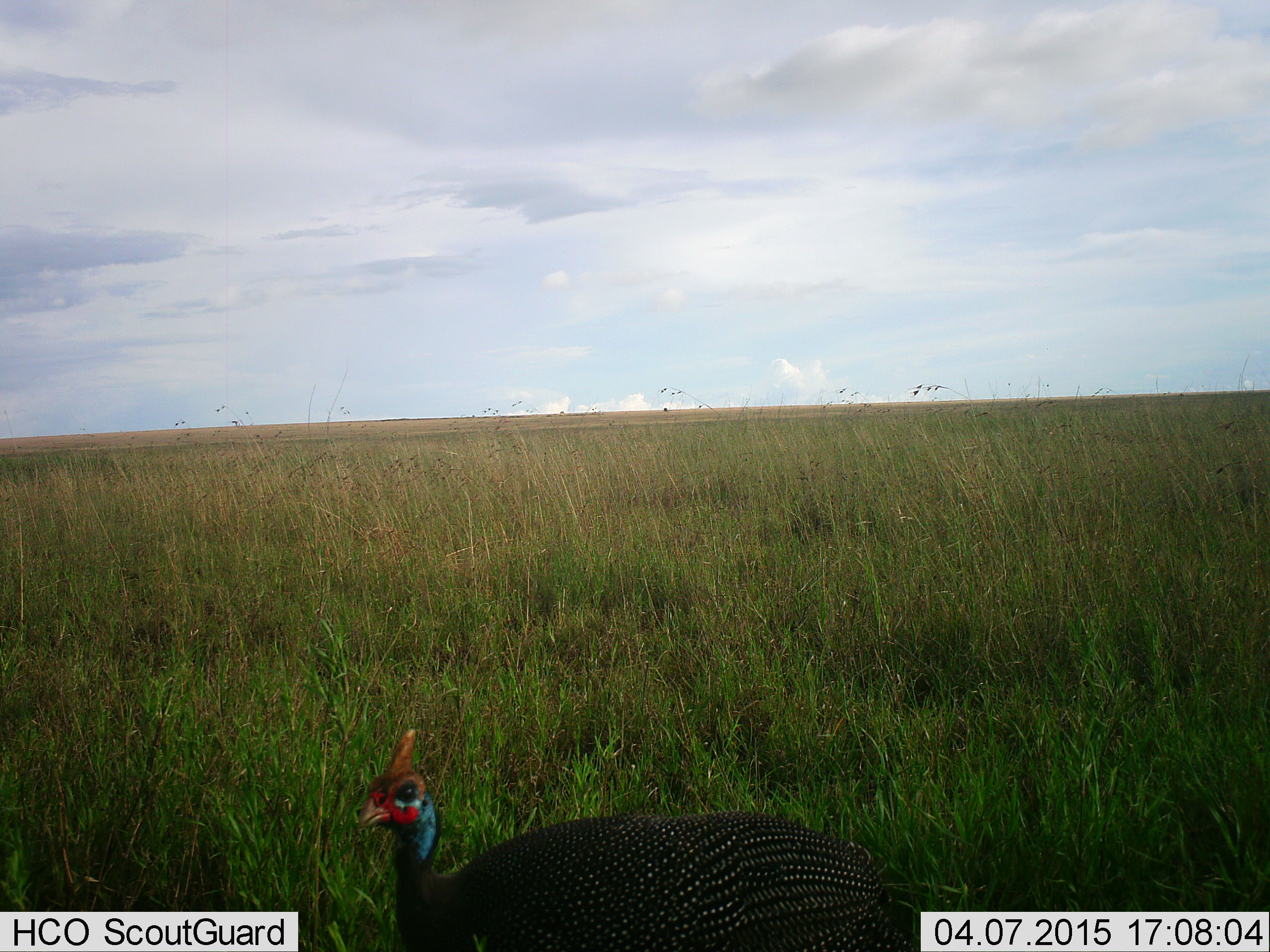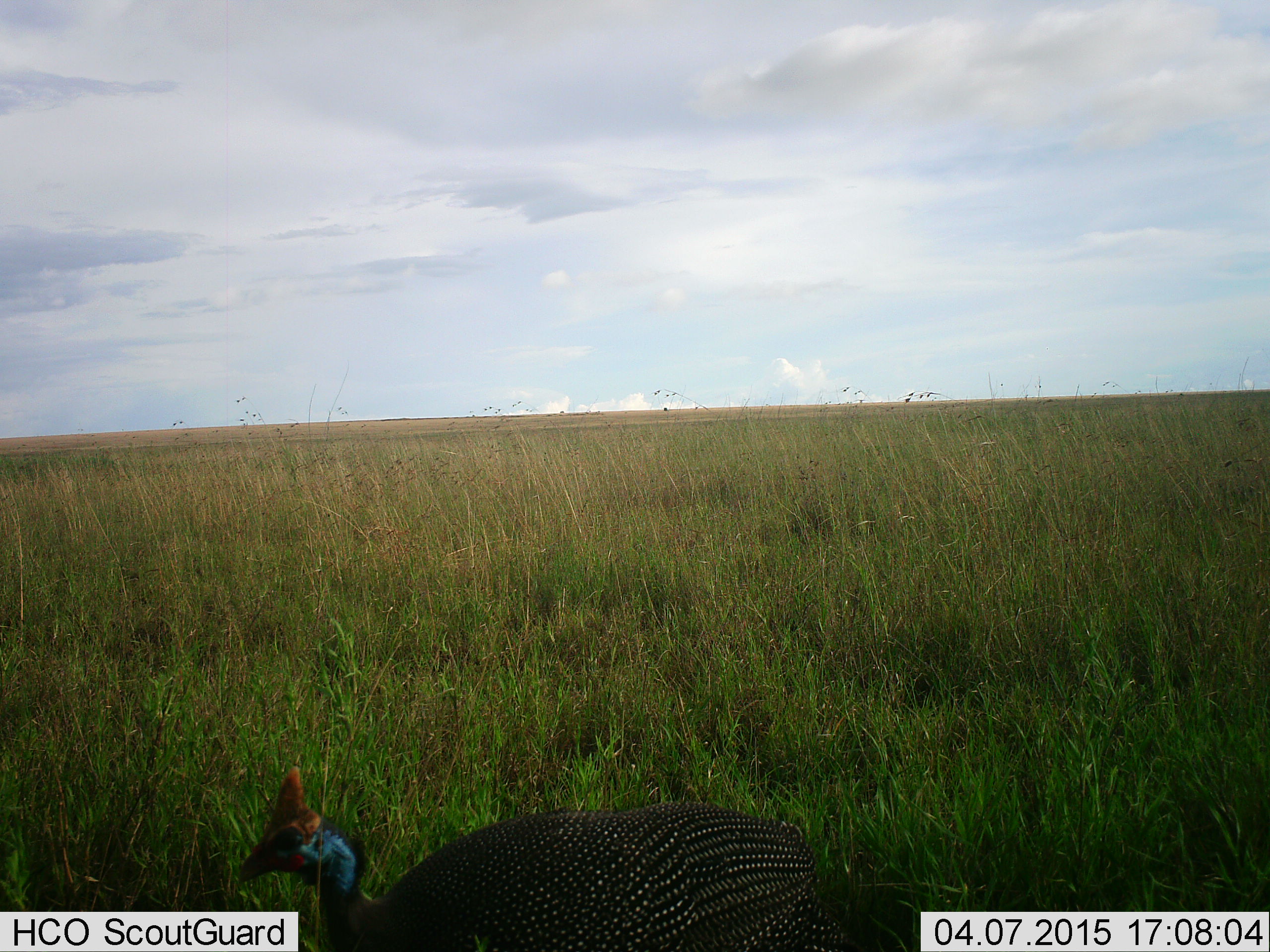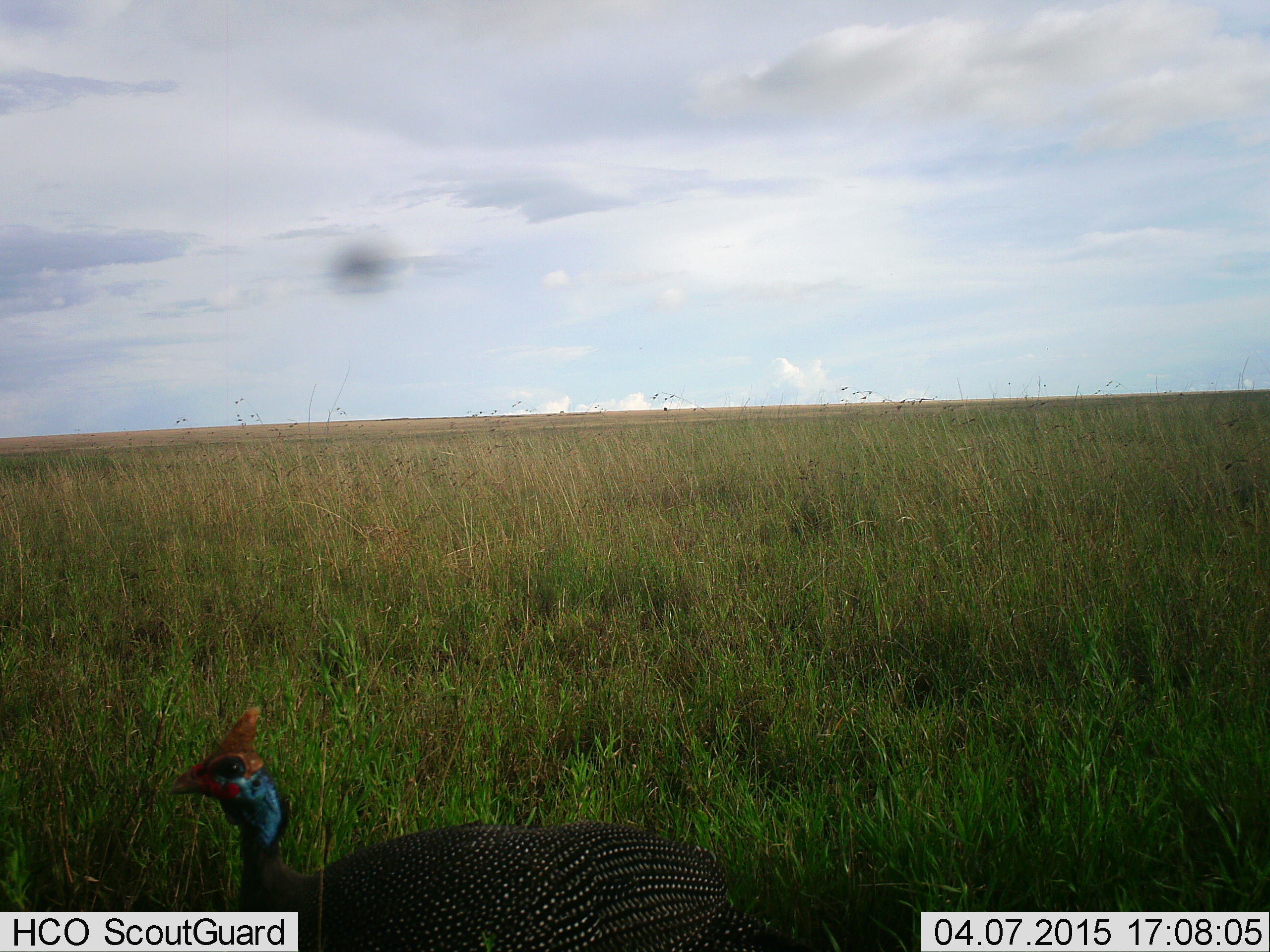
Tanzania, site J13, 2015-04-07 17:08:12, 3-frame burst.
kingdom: Animalia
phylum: Chordata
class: Aves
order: Galliformes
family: Numididae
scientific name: Numididae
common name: guinea fowl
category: guineafowl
Guineafowl (guinea fowl) (Numididae), count 1. Behavior (volunteer vote fractions): standing 46%, resting 0%, moving 62%, interacting 0%. Young present (vote fraction): 0%. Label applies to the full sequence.